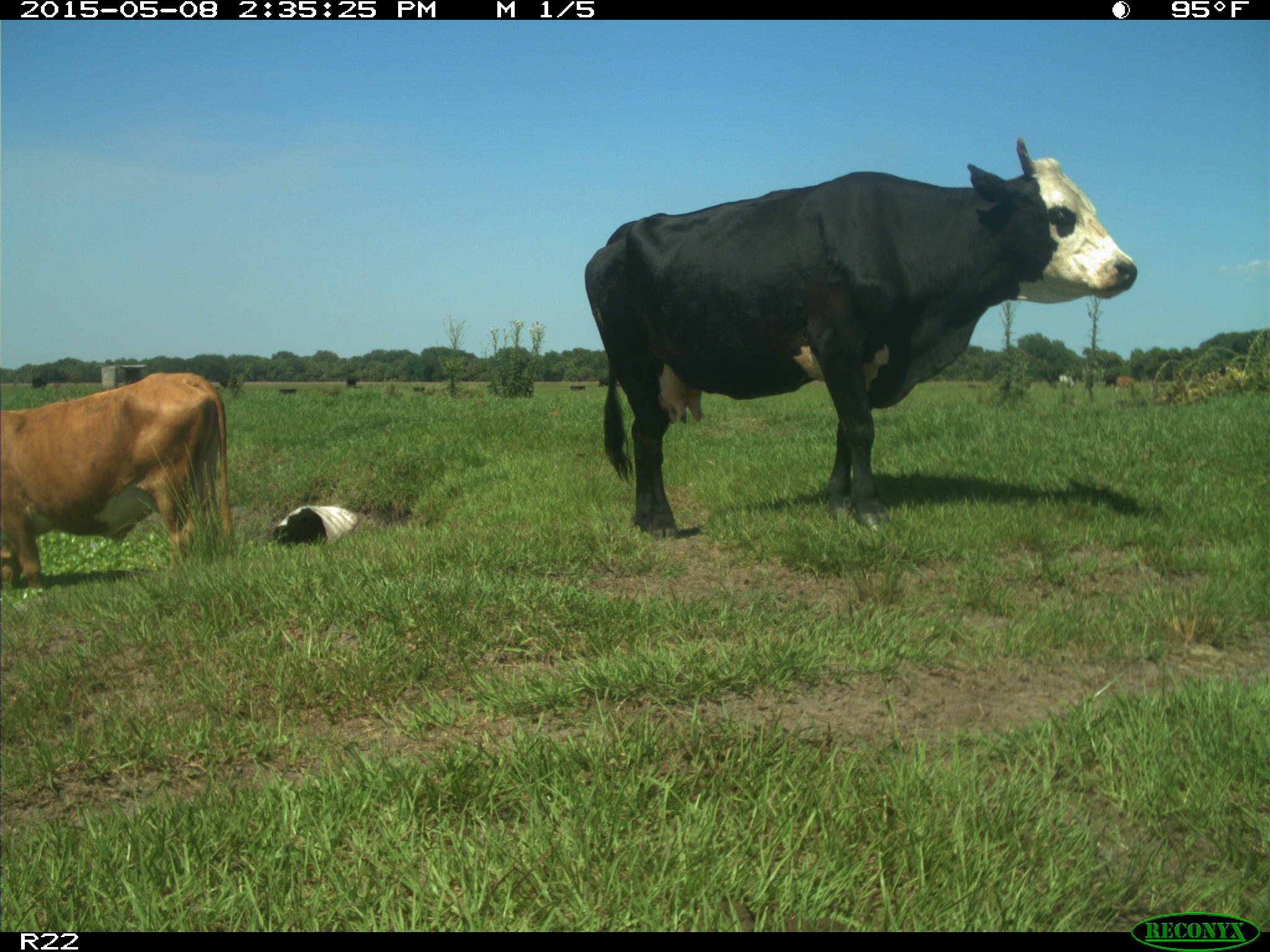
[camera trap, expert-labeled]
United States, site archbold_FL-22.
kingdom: Animalia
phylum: Chordata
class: Mammalia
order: Artiodactyla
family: Bovidae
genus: Bos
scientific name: Bos taurus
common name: domestic cow